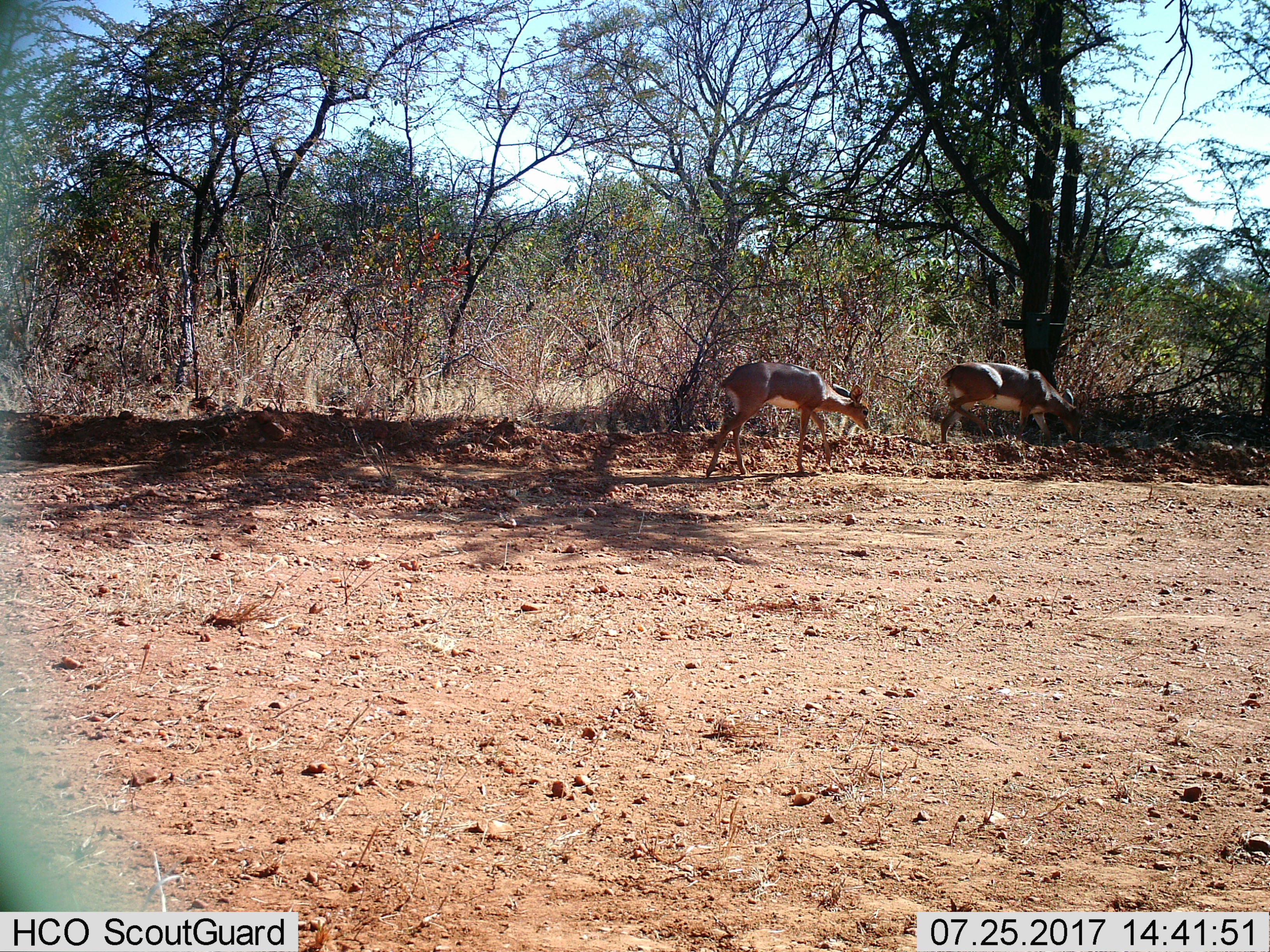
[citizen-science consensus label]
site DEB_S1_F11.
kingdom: Animalia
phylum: Chordata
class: Mammalia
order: Artiodactyla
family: Bovidae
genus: Raphicerus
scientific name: Raphicerus campestris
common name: steenbok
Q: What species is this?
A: Steenbok (Raphicerus campestris).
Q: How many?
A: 2.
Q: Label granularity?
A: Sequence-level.